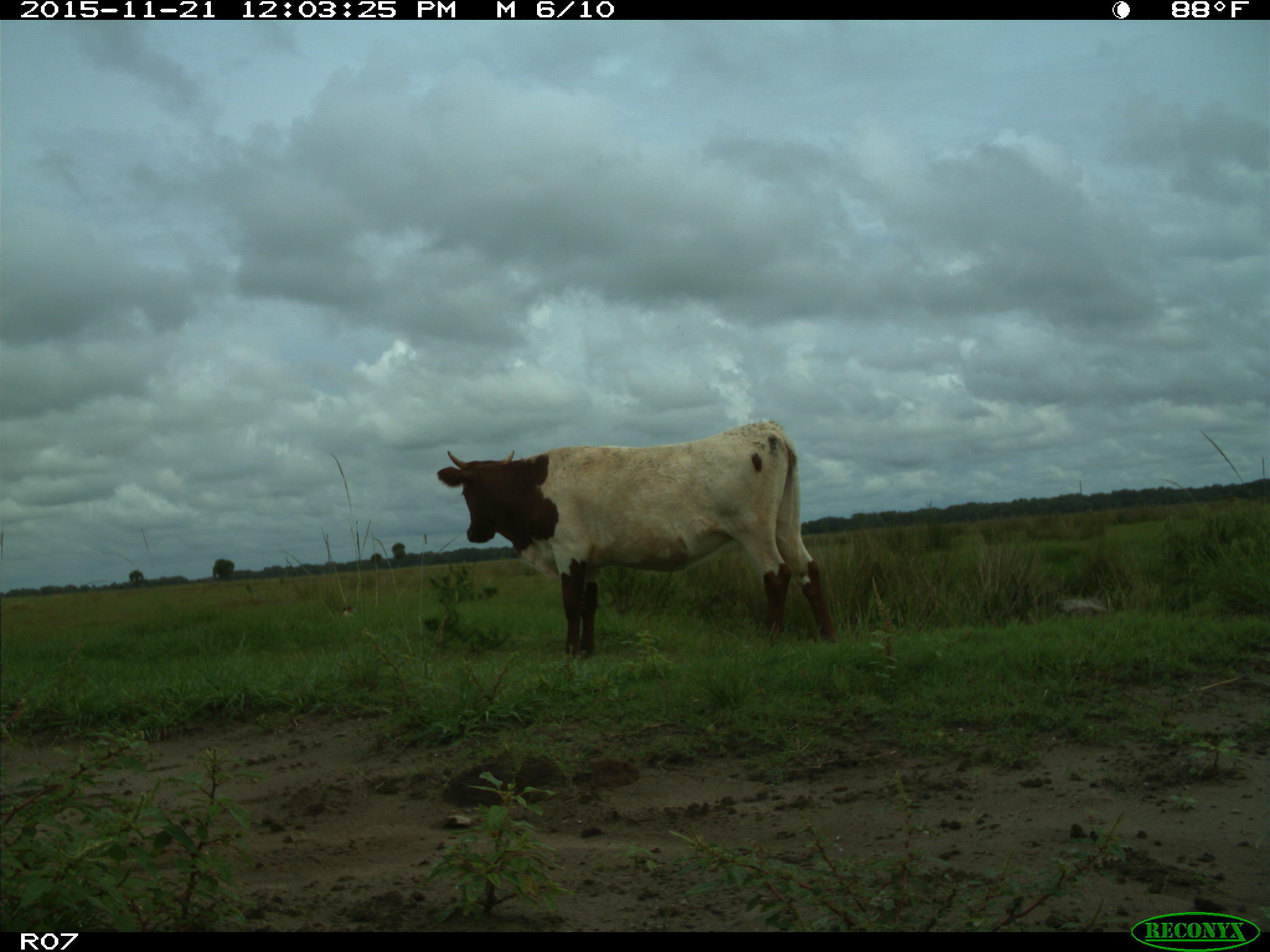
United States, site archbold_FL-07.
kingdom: Animalia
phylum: Chordata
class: Mammalia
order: Artiodactyla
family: Bovidae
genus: Bos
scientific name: Bos taurus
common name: domestic cow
Bos taurus (domestic cow).